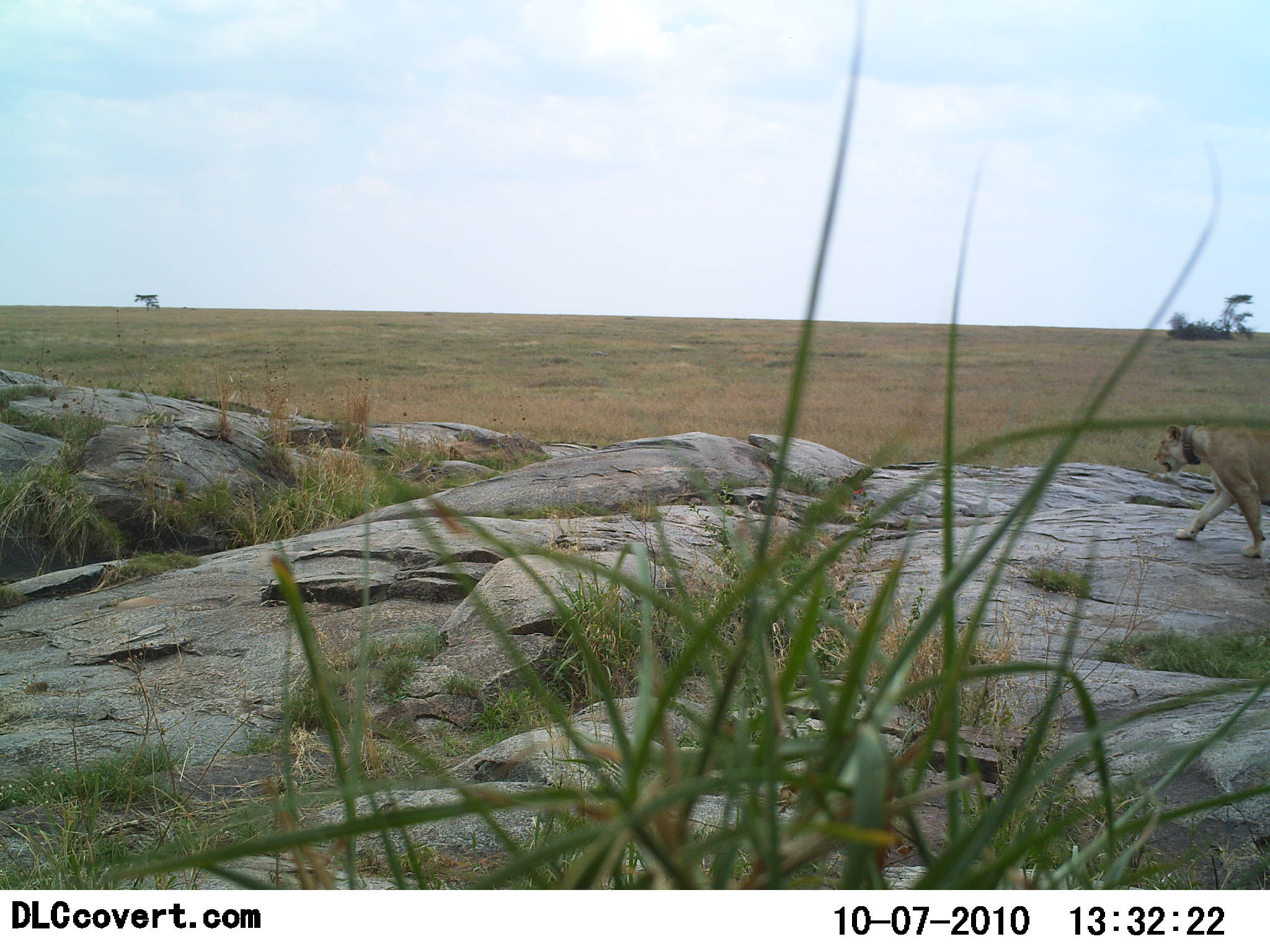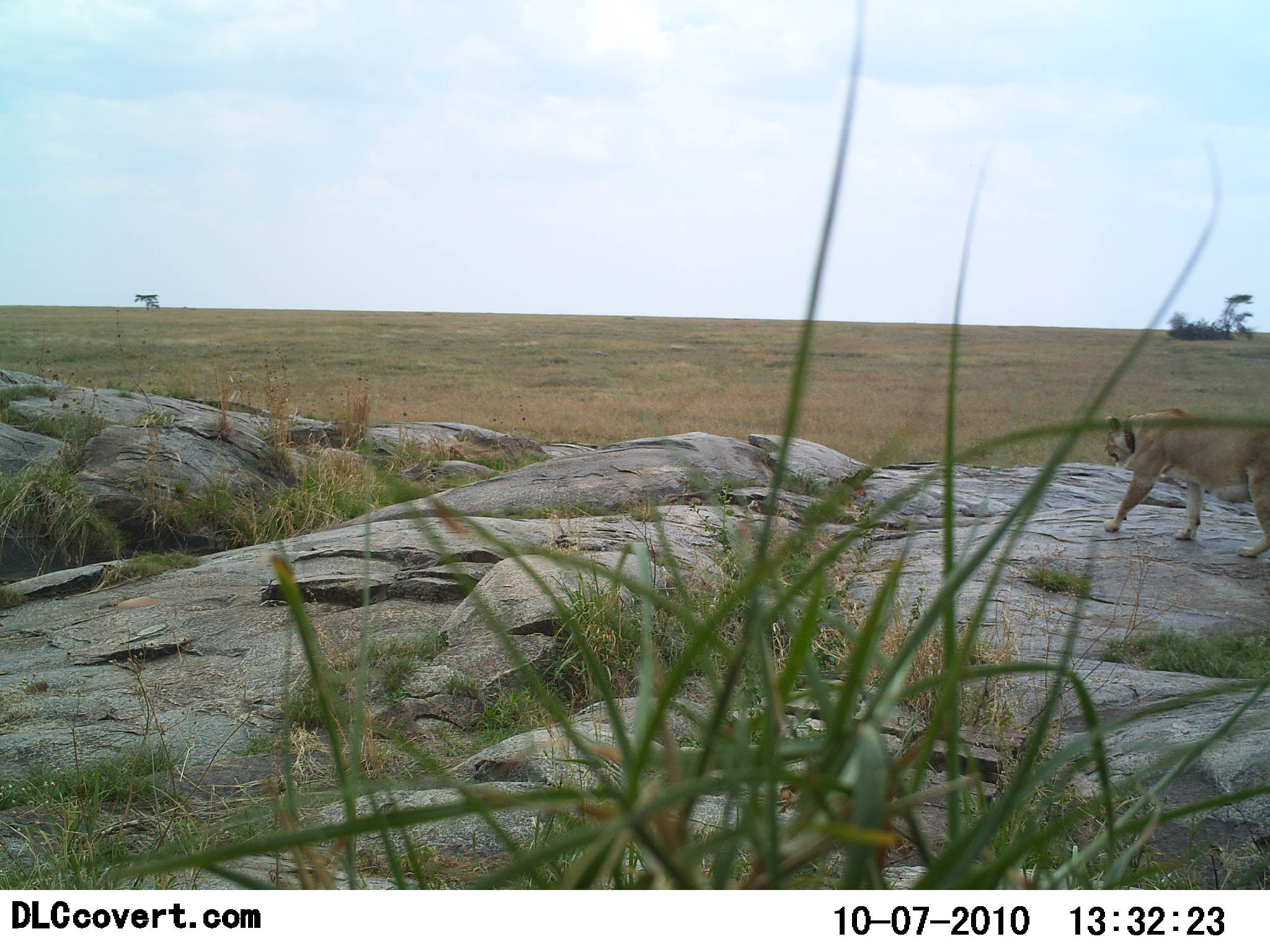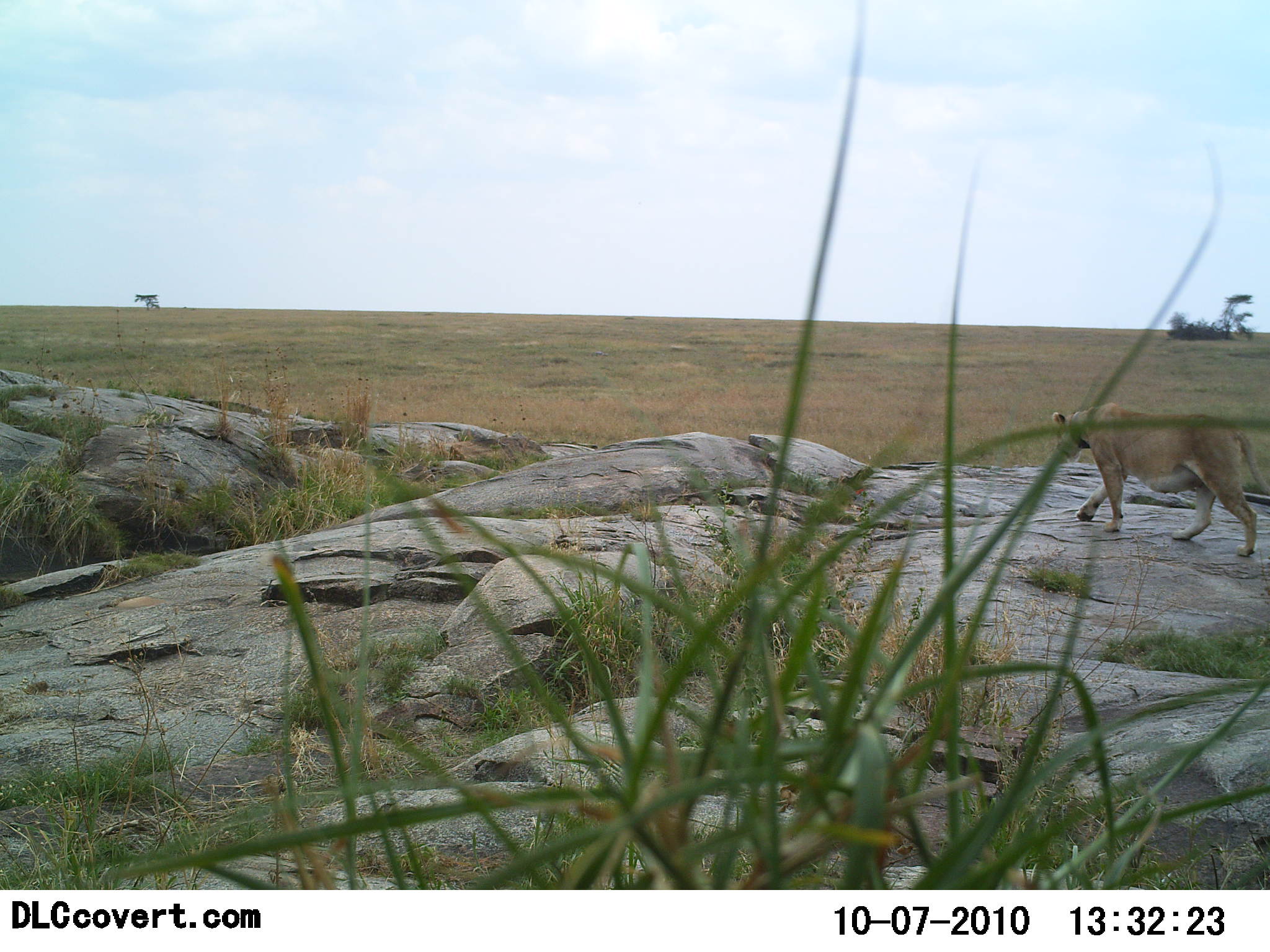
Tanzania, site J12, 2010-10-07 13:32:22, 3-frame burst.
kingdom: Animalia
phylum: Chordata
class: Mammalia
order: Carnivora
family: Felidae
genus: Panthera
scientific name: Panthera leo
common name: lion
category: lionfemale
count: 1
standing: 16%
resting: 0%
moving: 95%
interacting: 5%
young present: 0%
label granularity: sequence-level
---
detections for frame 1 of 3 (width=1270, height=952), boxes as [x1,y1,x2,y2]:
animal: [1156,422,1270,555]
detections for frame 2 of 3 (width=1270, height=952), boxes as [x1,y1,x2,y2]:
animal: [1104,407,1270,556]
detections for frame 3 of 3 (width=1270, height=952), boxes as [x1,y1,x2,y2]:
animal: [1054,404,1269,557]